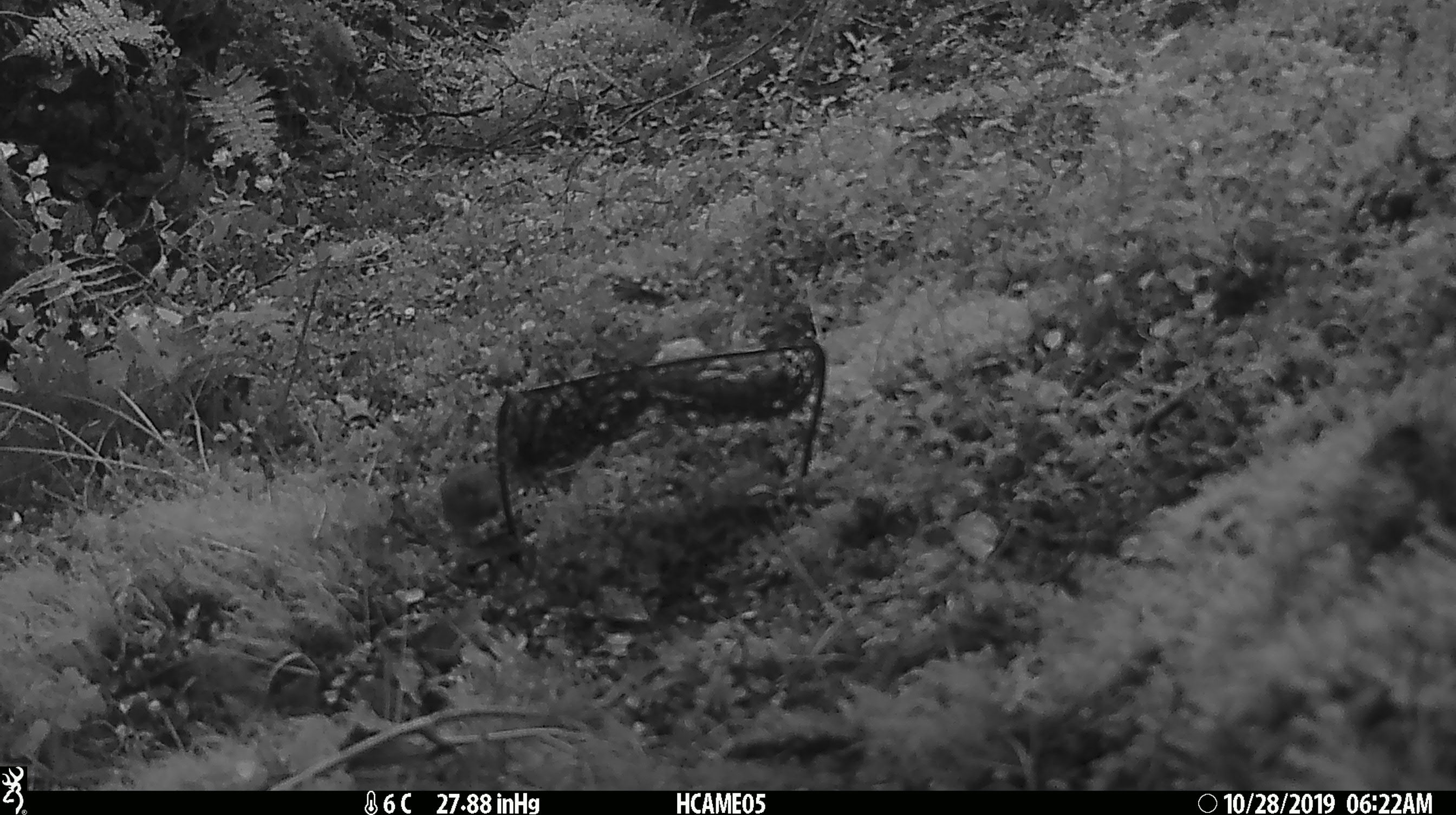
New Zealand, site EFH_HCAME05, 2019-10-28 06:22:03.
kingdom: Animalia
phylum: Chordata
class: Mammalia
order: Rodentia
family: Muridae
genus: Mus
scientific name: Mus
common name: mouse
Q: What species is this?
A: Mouse (Mus).